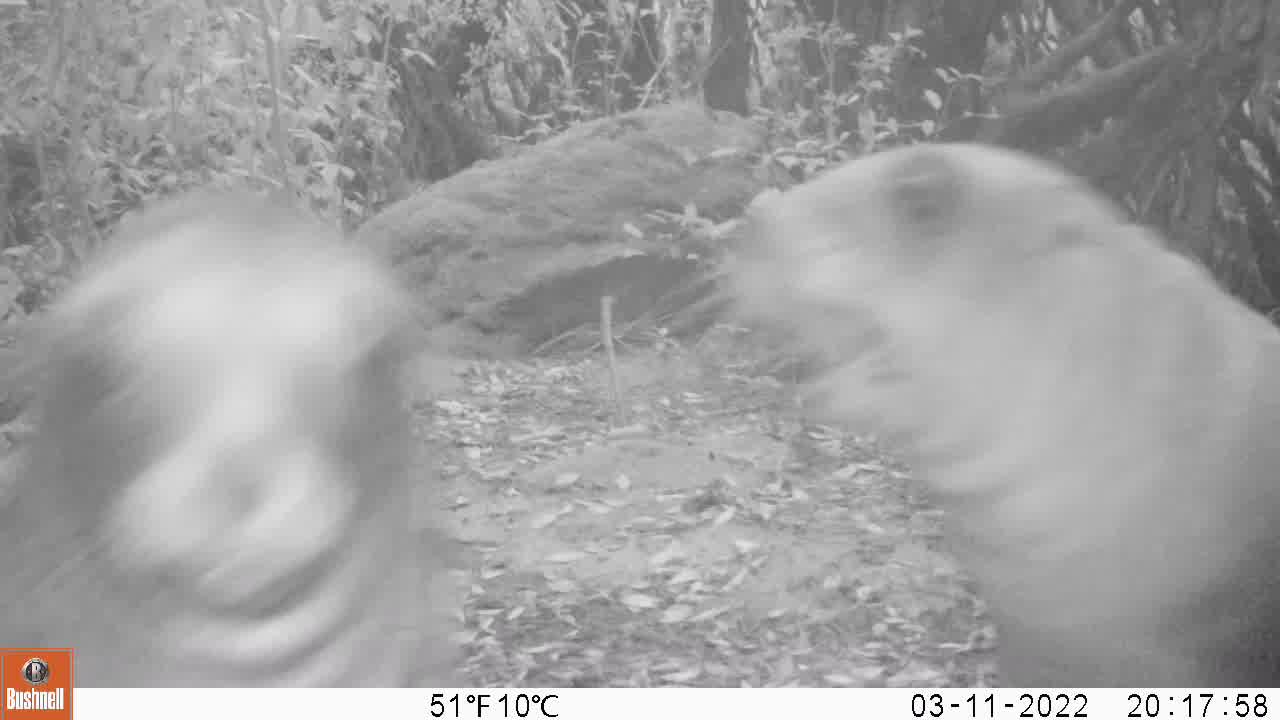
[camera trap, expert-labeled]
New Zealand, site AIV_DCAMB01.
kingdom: Animalia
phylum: Chordata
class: Mammalia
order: Carnivora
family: Otariidae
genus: Phocarctos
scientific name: Phocarctos hookeri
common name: new zealand sea lion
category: sealion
Sealion (new zealand sea lion) (Phocarctos hookeri).